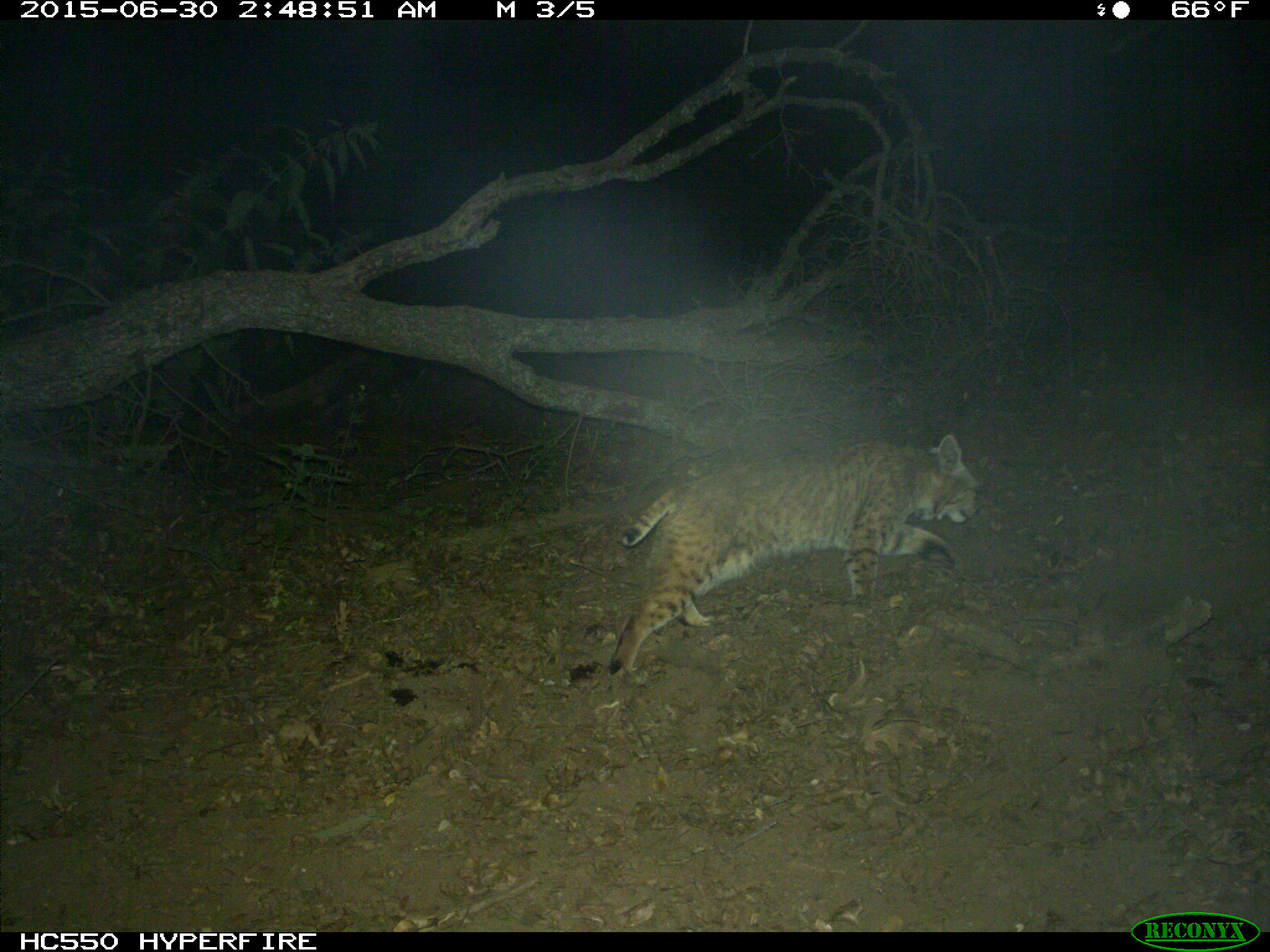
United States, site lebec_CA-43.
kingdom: Animalia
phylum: Chordata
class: Mammalia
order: Carnivora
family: Felidae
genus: Lynx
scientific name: Lynx rufus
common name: bobcat